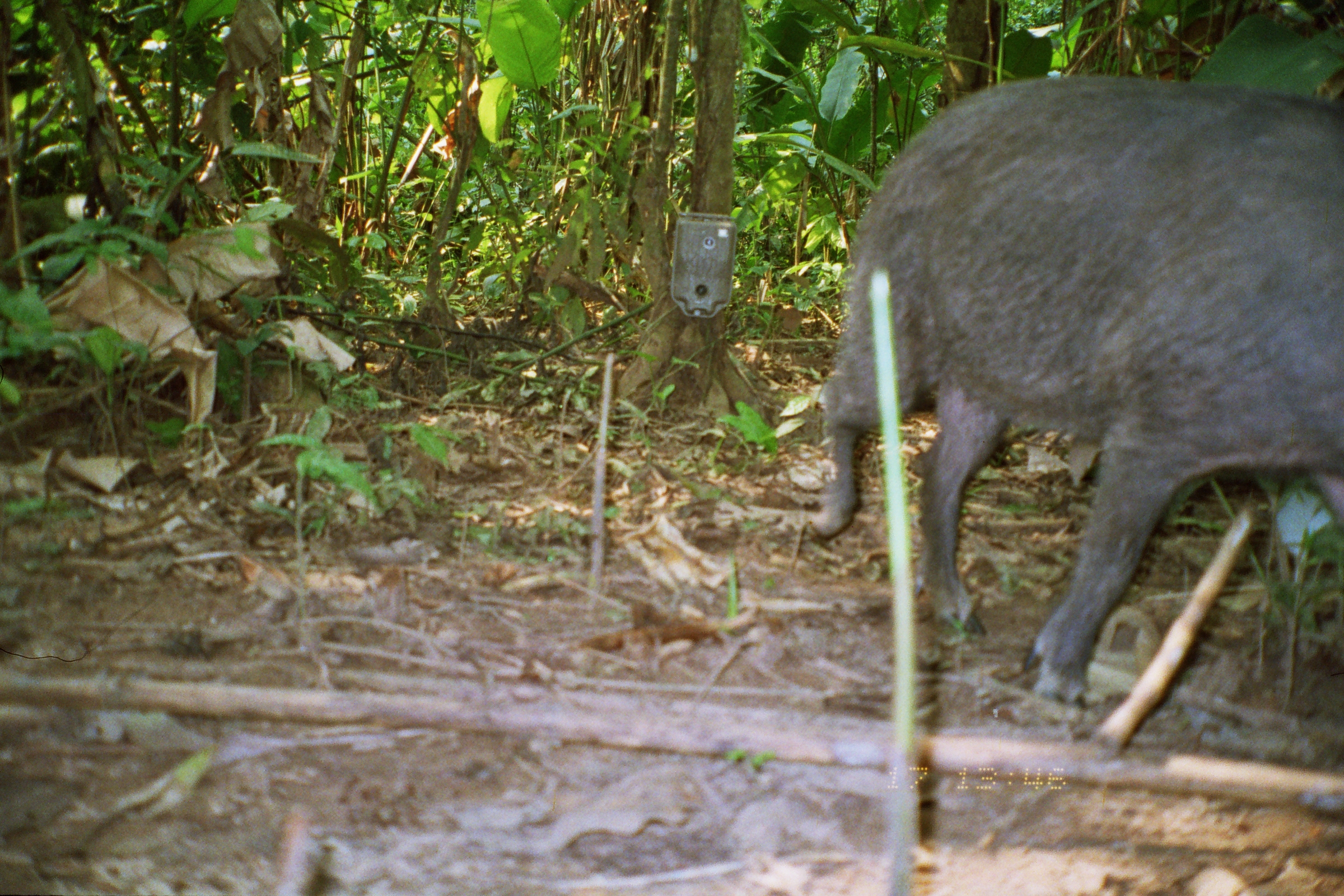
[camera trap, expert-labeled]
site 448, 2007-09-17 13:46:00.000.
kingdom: Animalia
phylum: Chordata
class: Mammalia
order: Artiodactyla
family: Tayassuidae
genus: Pecari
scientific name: Pecari tajacu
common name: collared peccary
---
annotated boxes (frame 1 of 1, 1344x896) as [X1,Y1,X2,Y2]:
pecari tajacu: [805,71,1340,709]